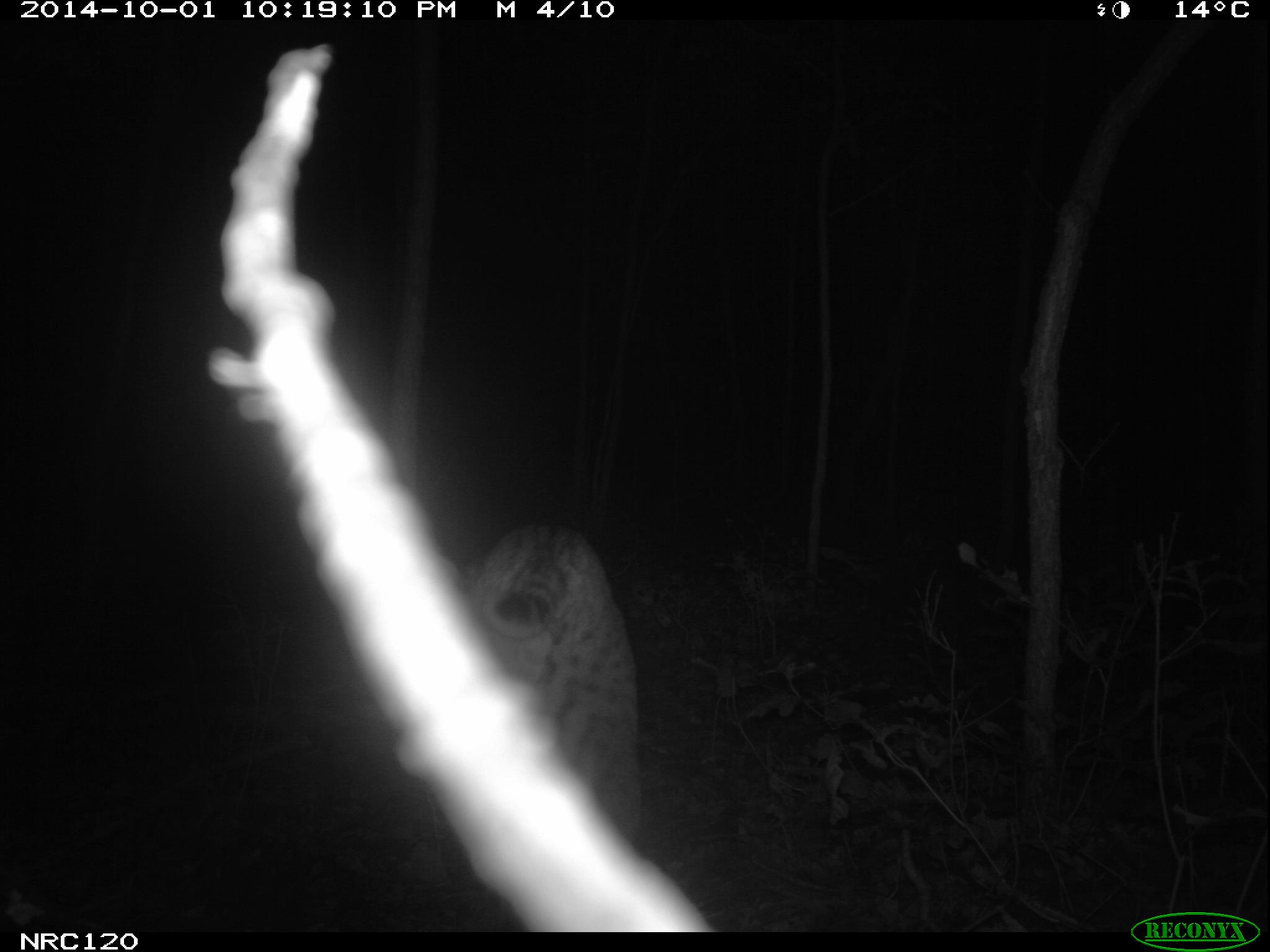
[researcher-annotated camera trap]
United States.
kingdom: Animalia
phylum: Chordata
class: Mammalia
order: Carnivora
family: Felidae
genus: Lynx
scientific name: Lynx rufus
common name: bobcat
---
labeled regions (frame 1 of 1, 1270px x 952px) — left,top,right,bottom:
Bobcat: 447,520,650,850